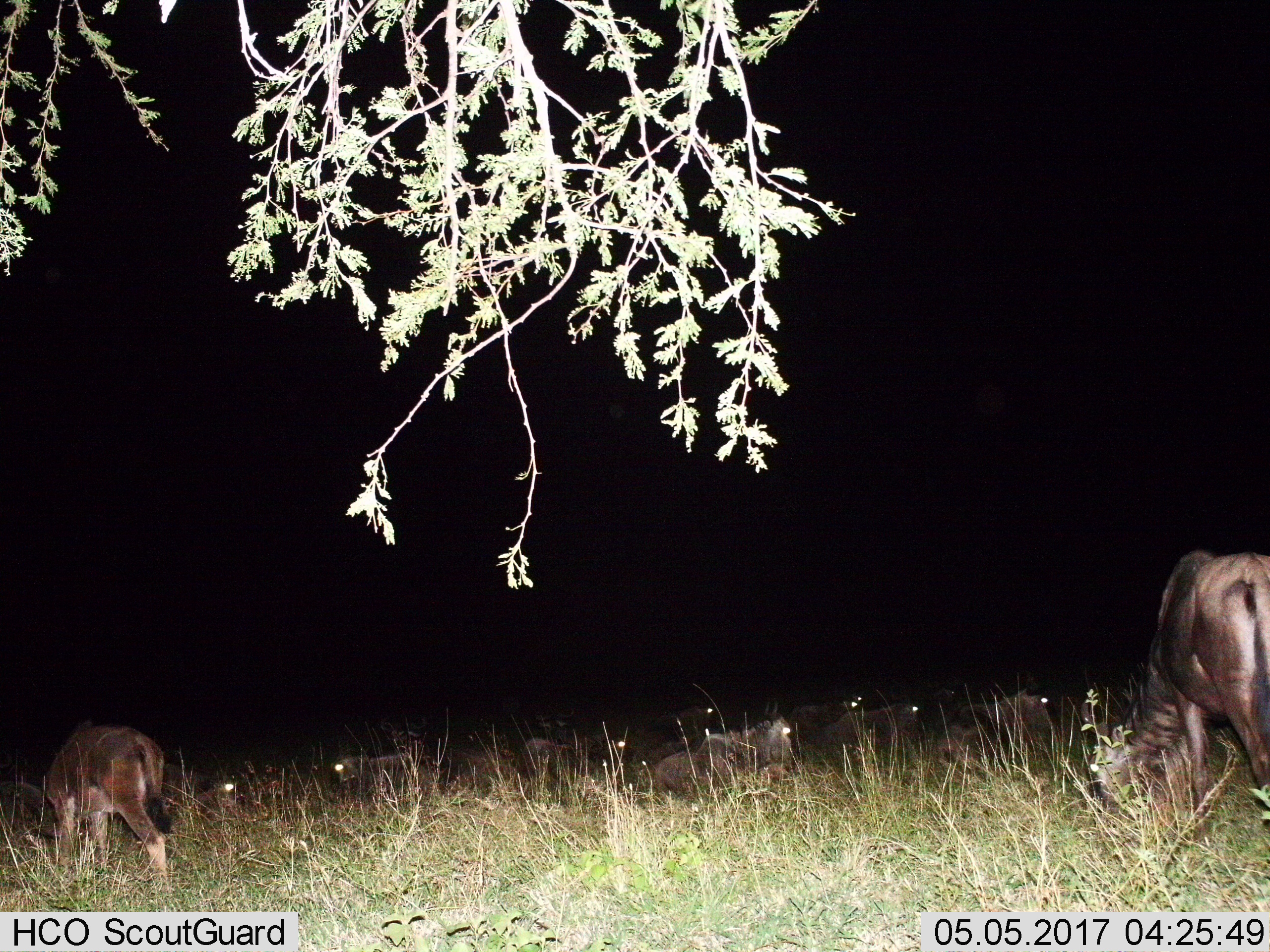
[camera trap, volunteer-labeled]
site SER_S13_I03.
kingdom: Animalia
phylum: Chordata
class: Mammalia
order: Artiodactyla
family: Bovidae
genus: Connochaetes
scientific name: Connochaetes taurinus taurinus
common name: blue wildebeest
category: wildebeestblue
Wildebeestblue (blue wildebeest) (Connochaetes taurinus taurinus), count 11-50. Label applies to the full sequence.